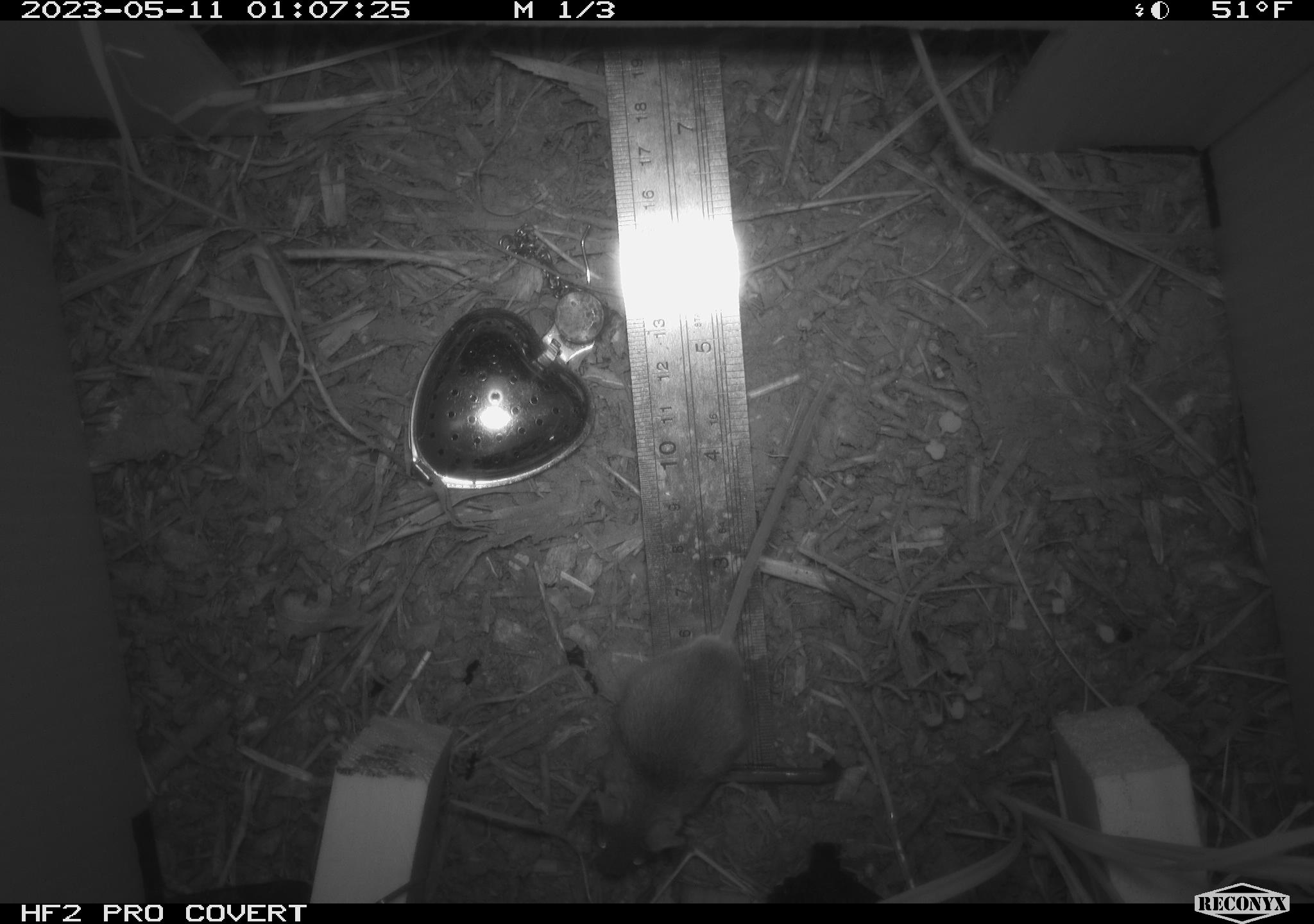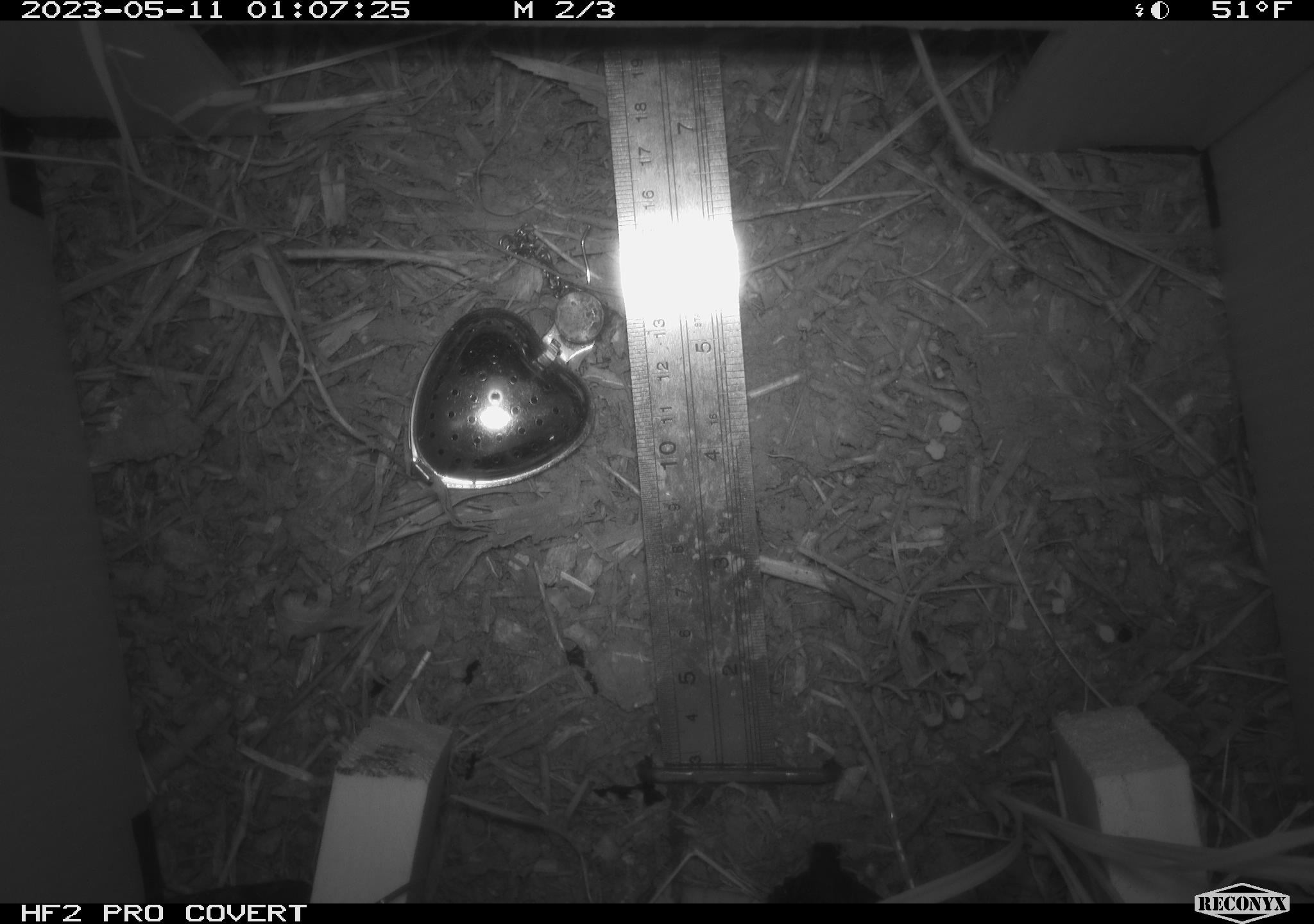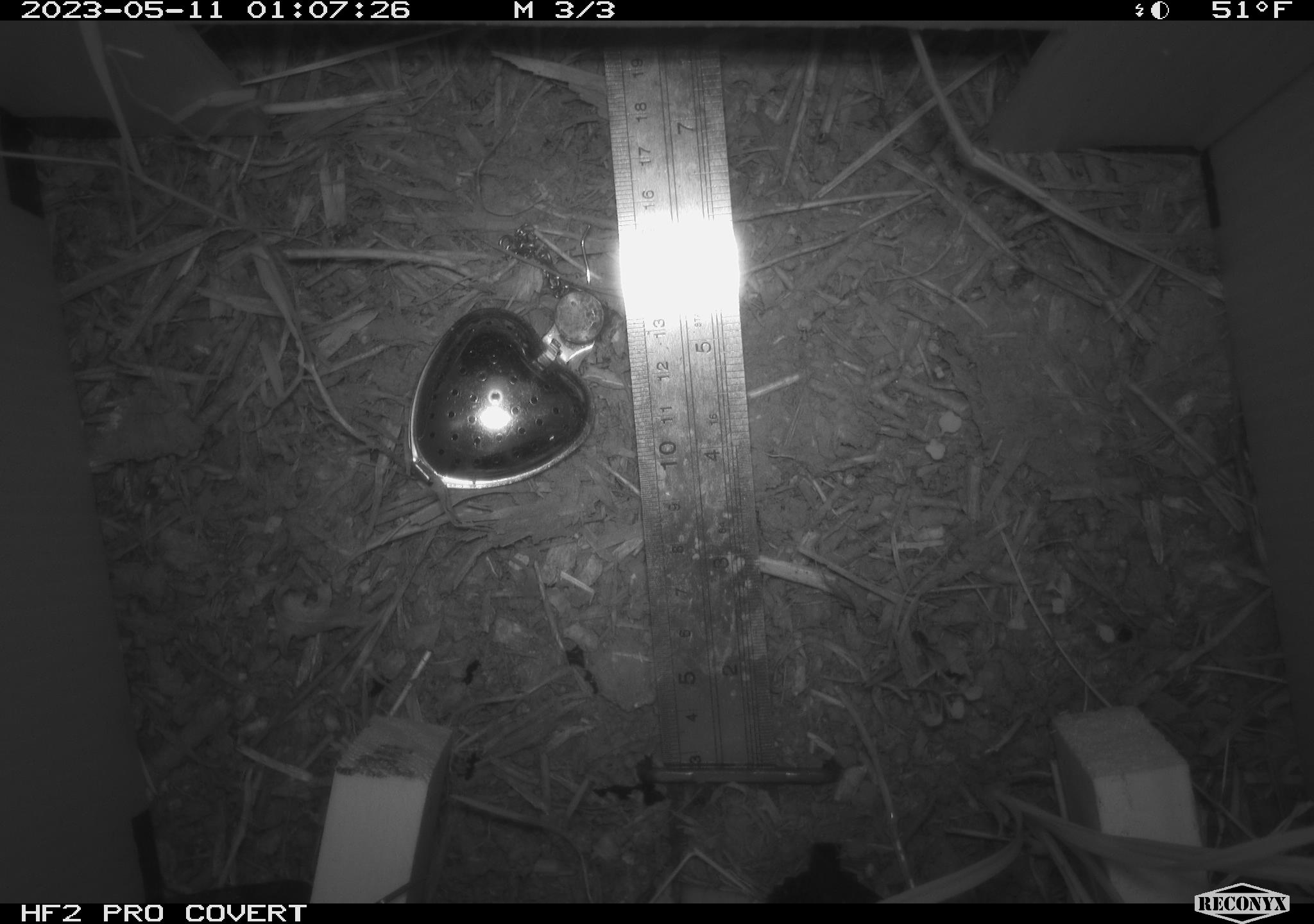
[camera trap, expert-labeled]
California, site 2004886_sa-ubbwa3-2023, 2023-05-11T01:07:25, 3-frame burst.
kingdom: Animalia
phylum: Chordata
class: Mammalia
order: Rodentia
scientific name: Rodentia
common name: mouse species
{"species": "mouse species (Rodentia)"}